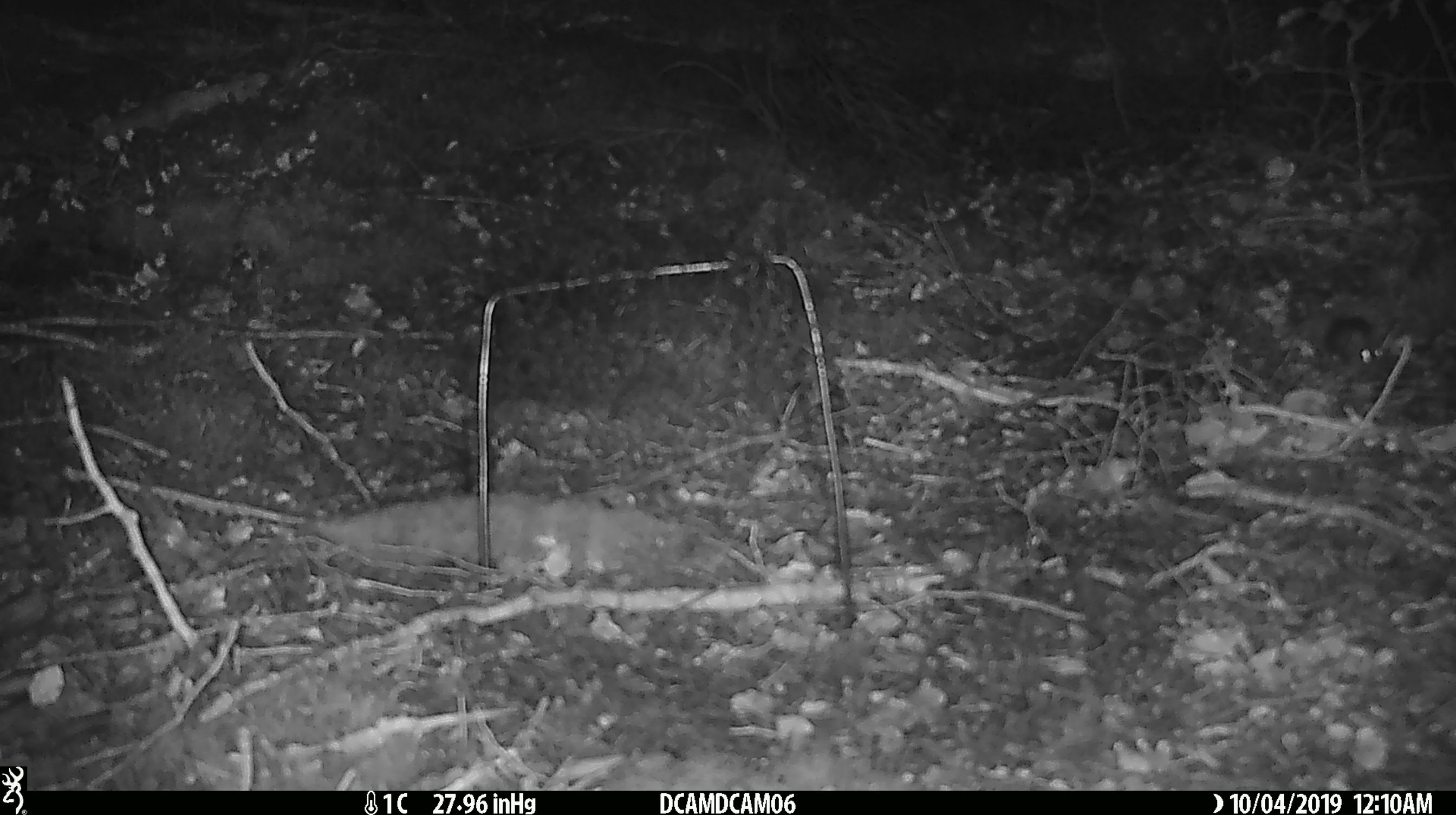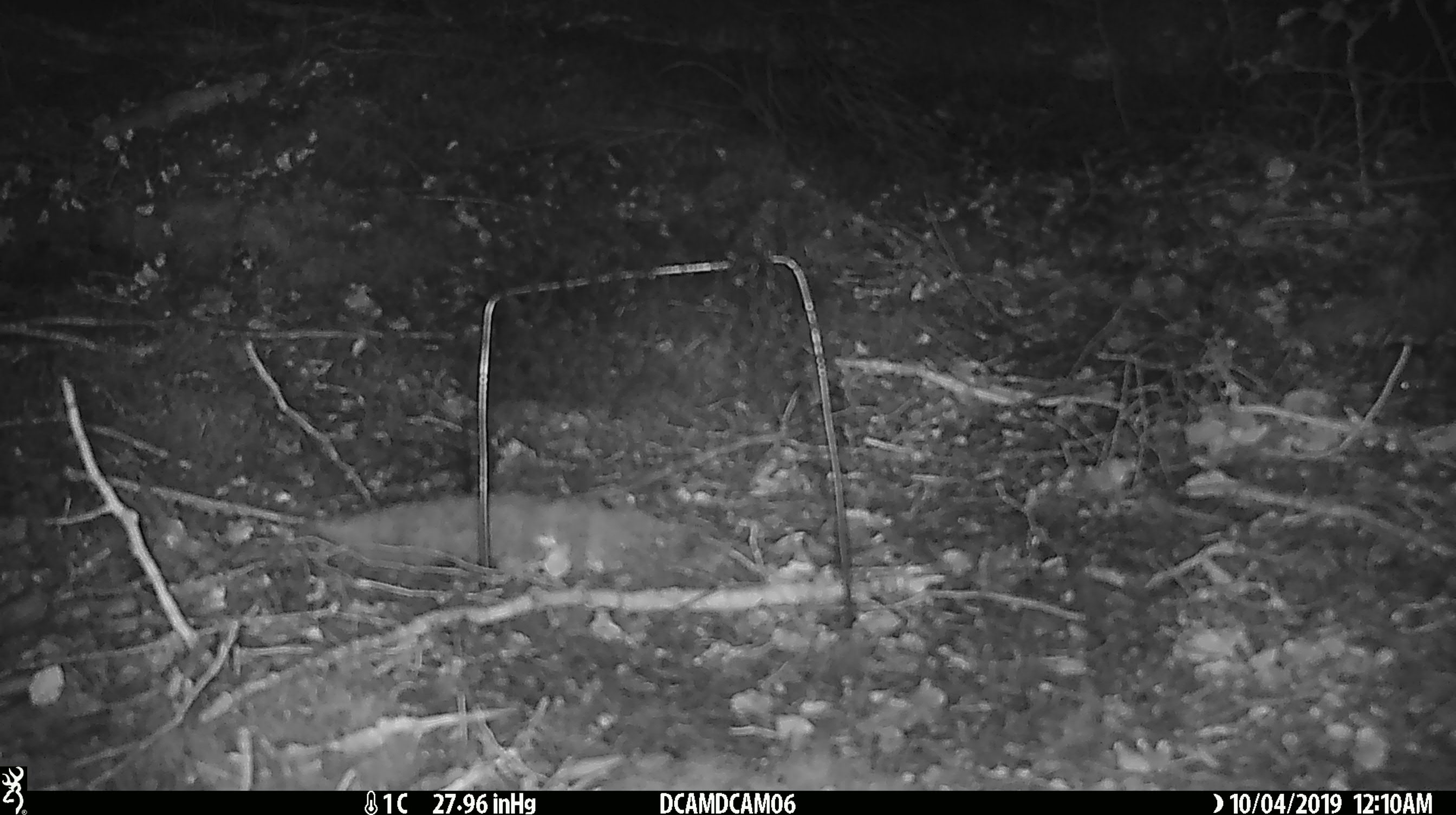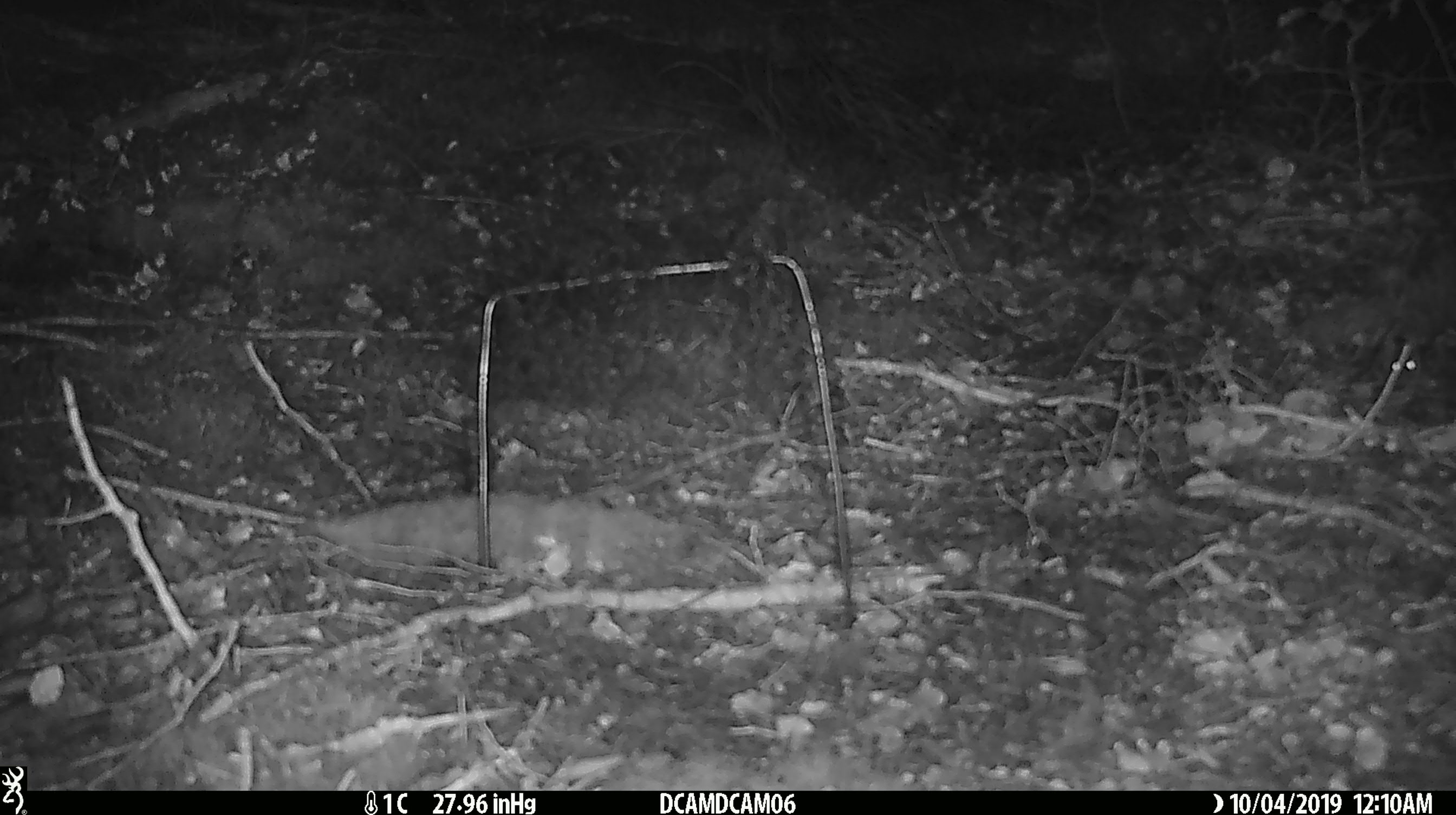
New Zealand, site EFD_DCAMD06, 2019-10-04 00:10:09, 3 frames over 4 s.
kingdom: Animalia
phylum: Chordata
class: Mammalia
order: Rodentia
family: Muridae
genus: Mus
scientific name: Mus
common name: mouse